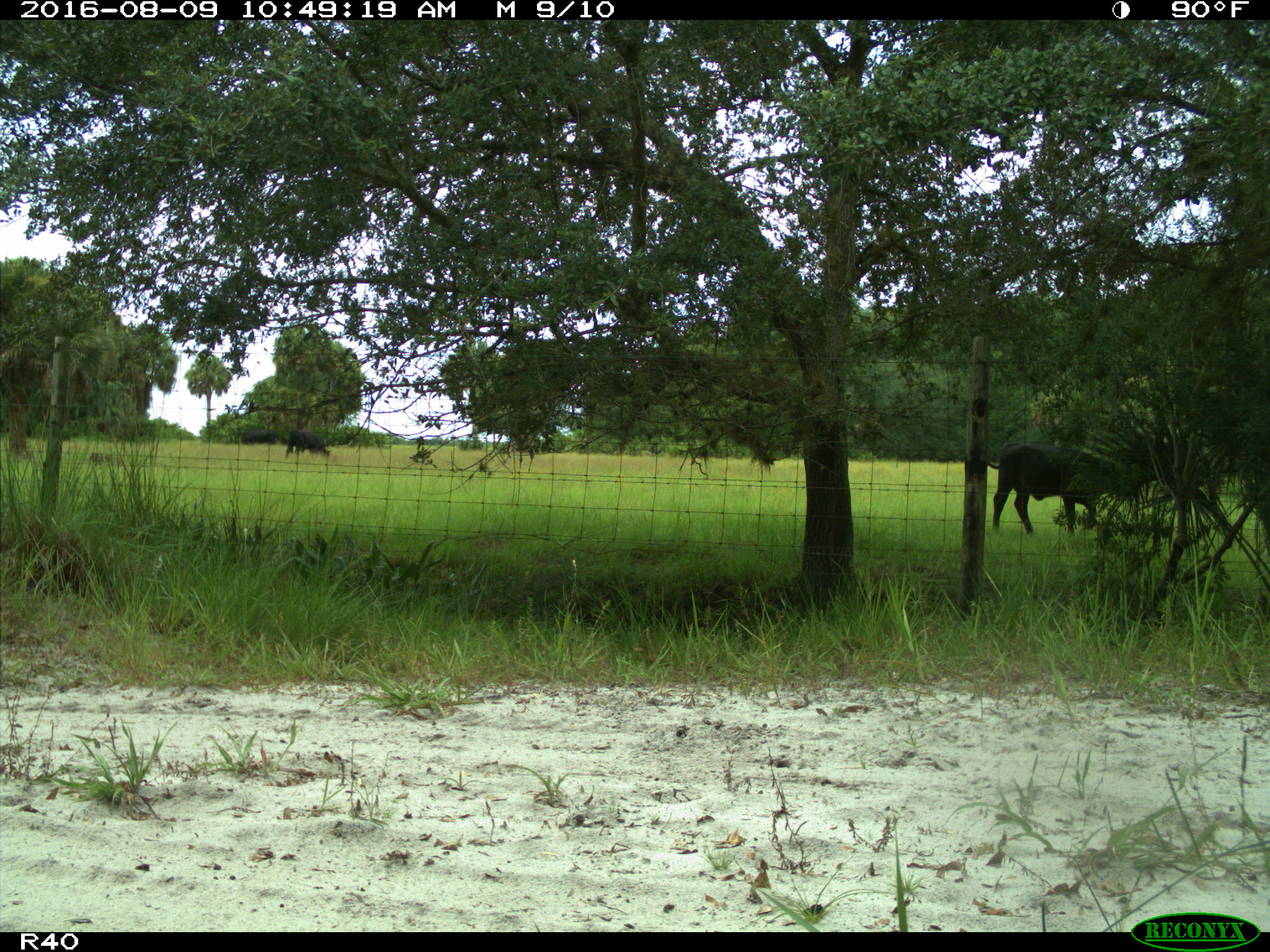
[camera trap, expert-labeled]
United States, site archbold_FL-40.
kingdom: Animalia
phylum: Chordata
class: Mammalia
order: Artiodactyla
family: Bovidae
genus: Bos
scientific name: Bos taurus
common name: domestic cow